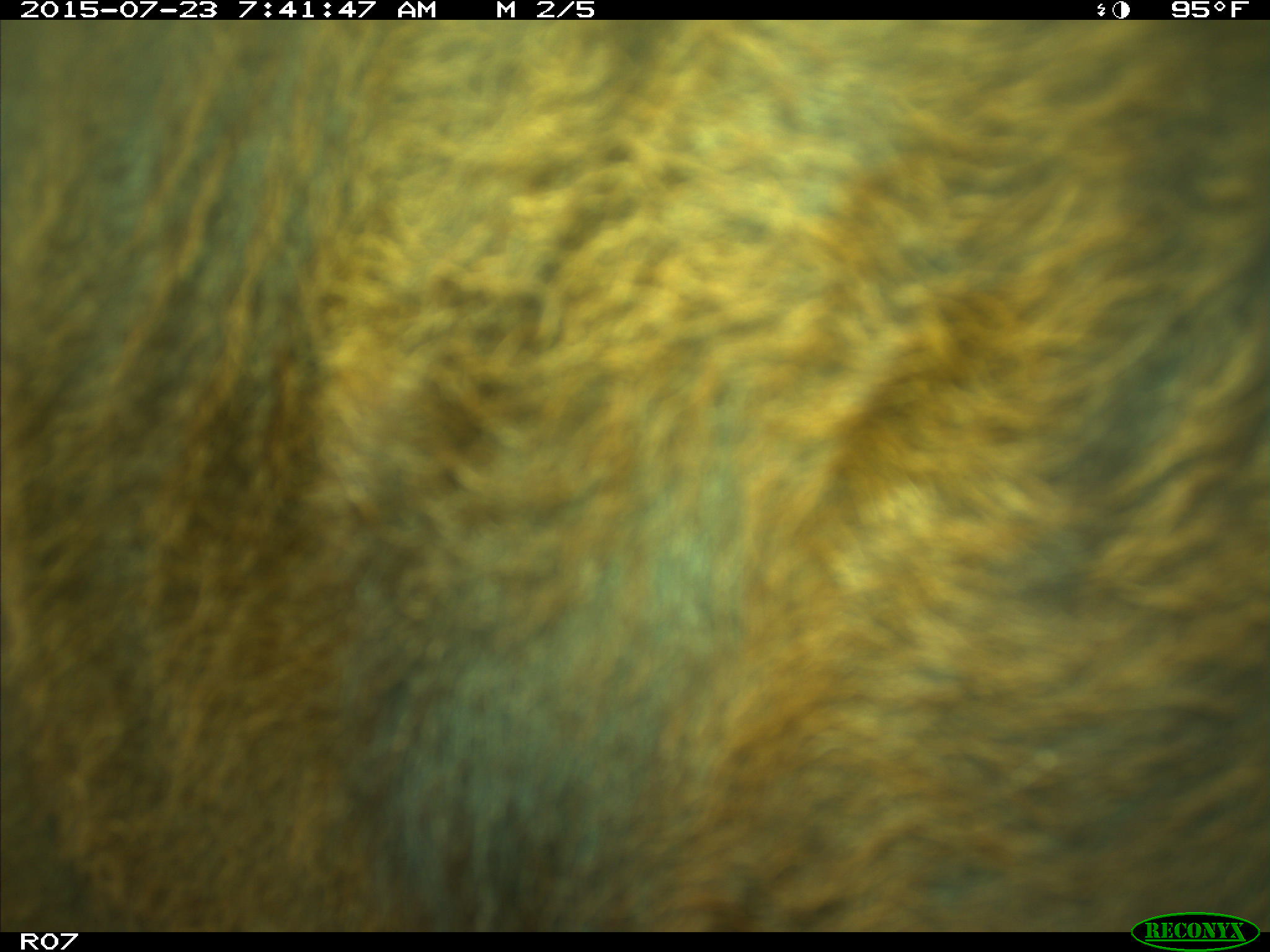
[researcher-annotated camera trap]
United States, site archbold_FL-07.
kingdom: Animalia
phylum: Chordata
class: Mammalia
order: Artiodactyla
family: Bovidae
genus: Bos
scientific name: Bos taurus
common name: domestic cow